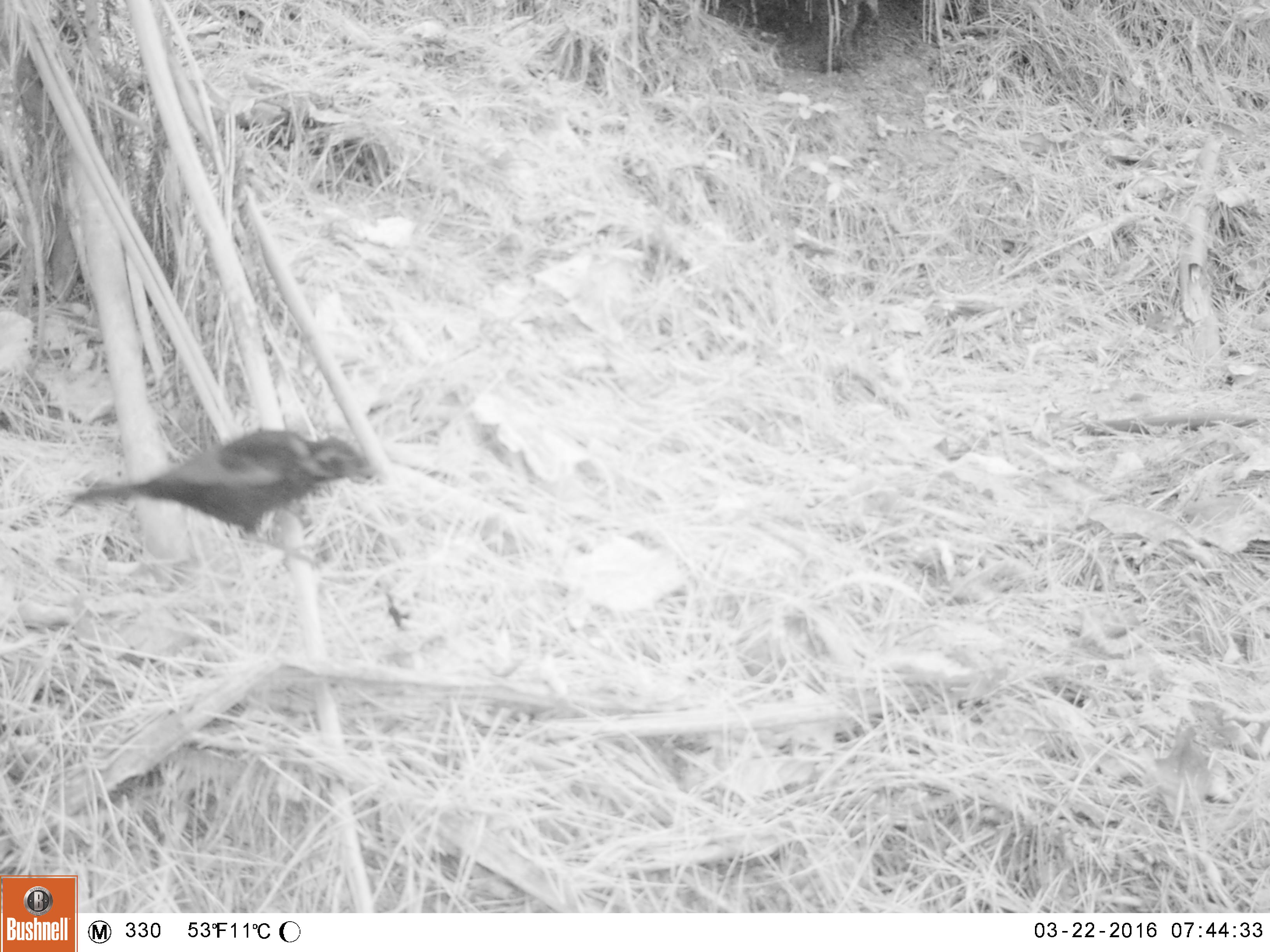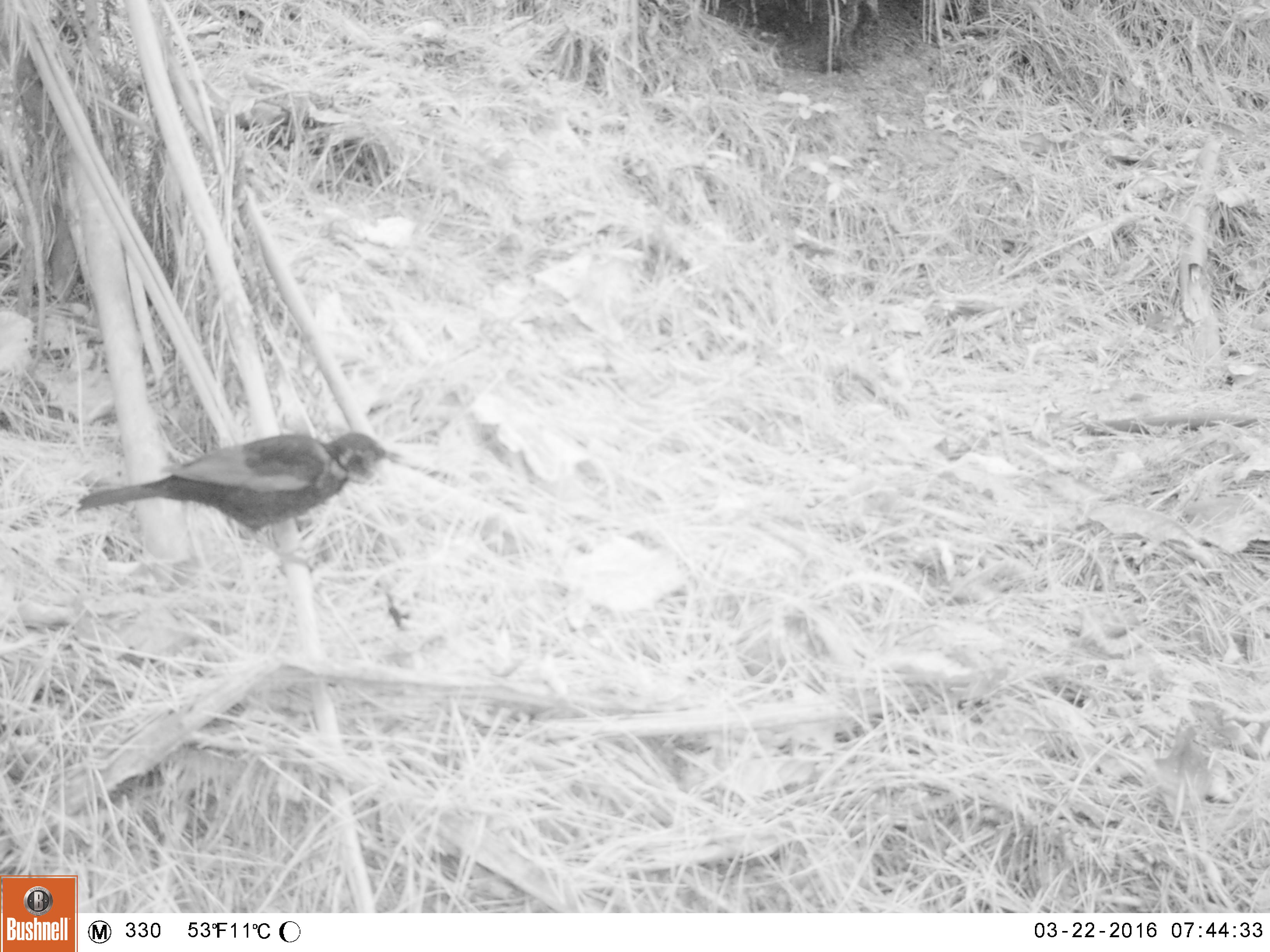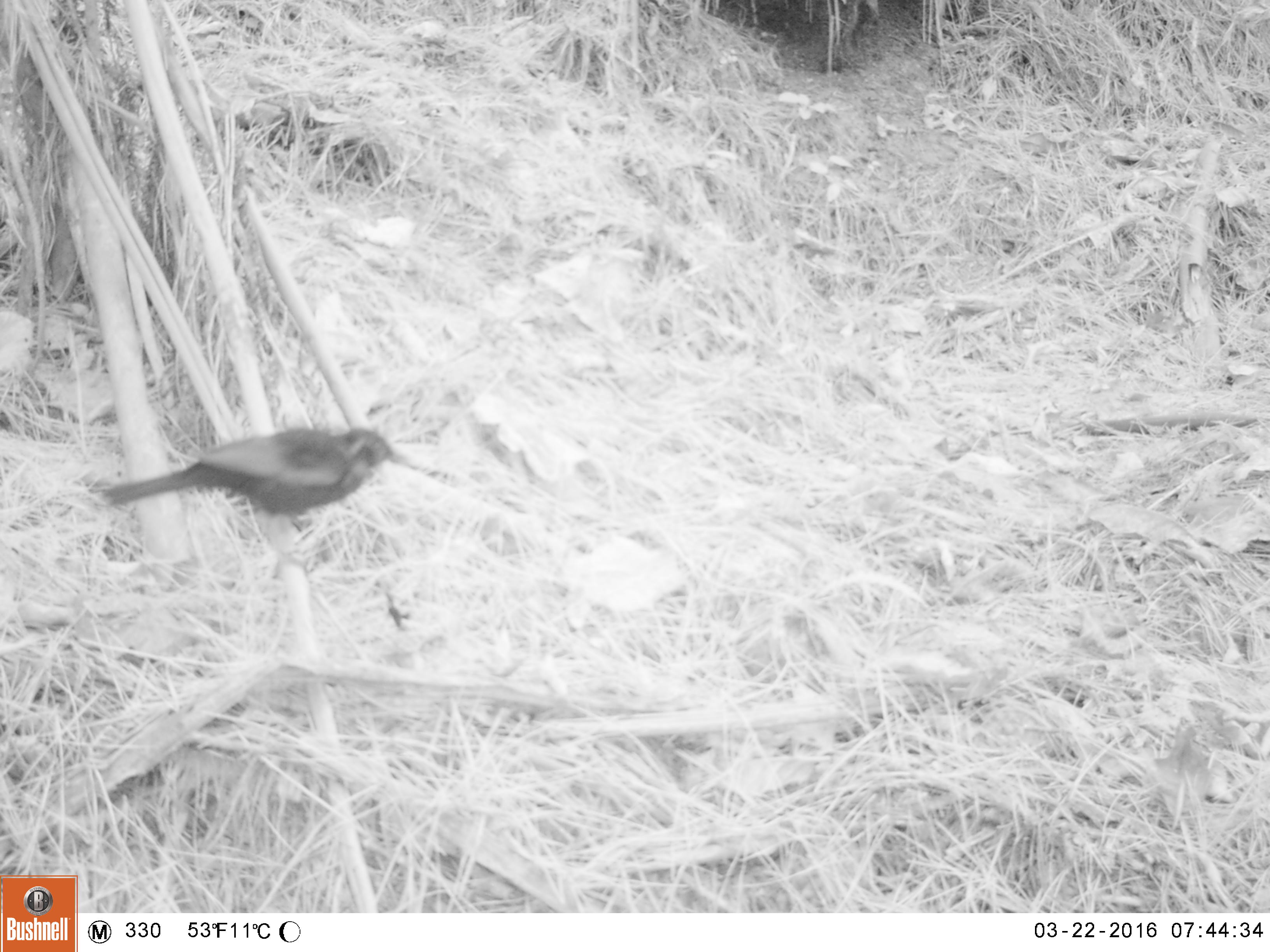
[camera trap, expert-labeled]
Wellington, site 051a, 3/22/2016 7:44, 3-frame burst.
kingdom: Animalia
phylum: Chordata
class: Aves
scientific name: Aves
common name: bird